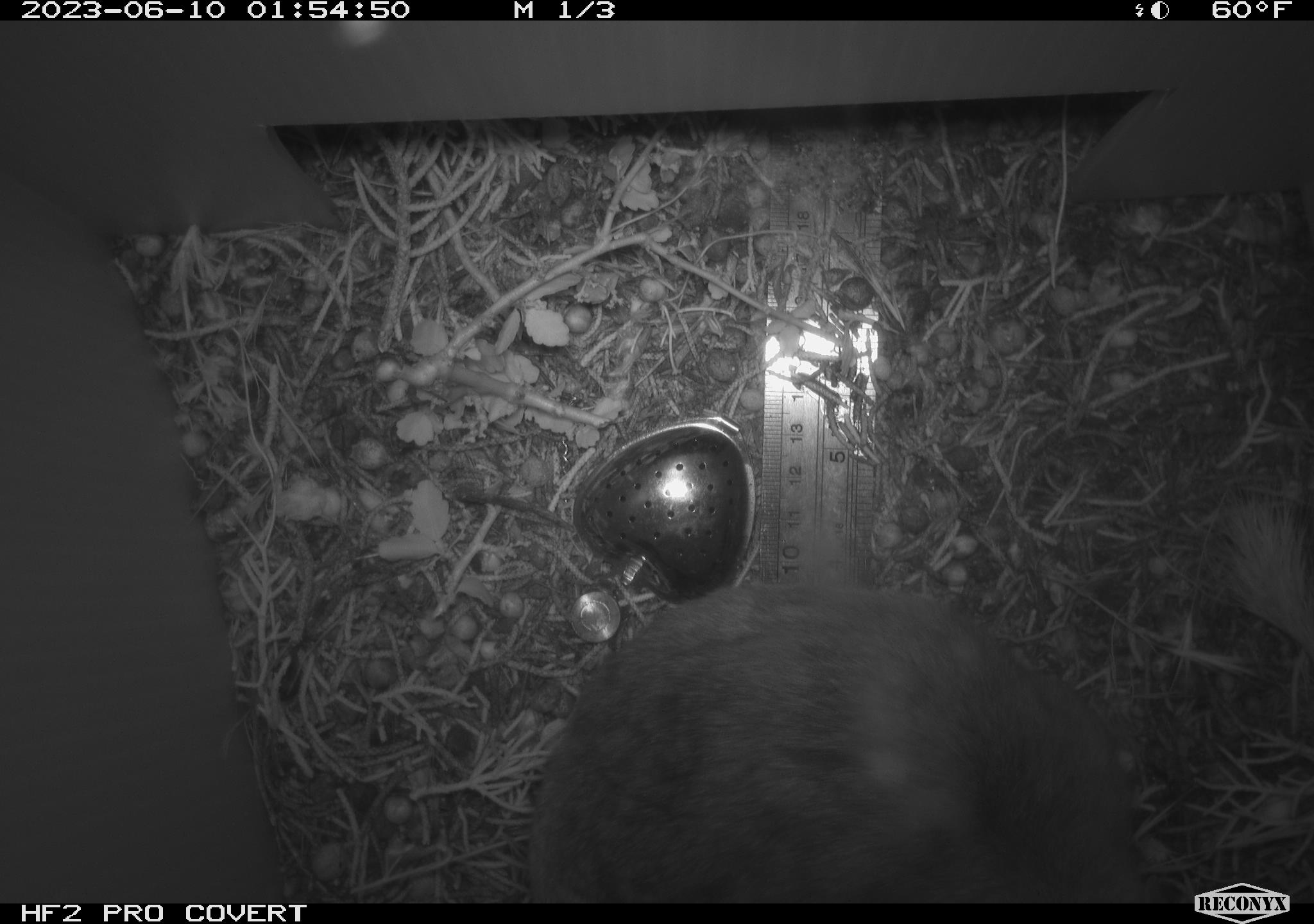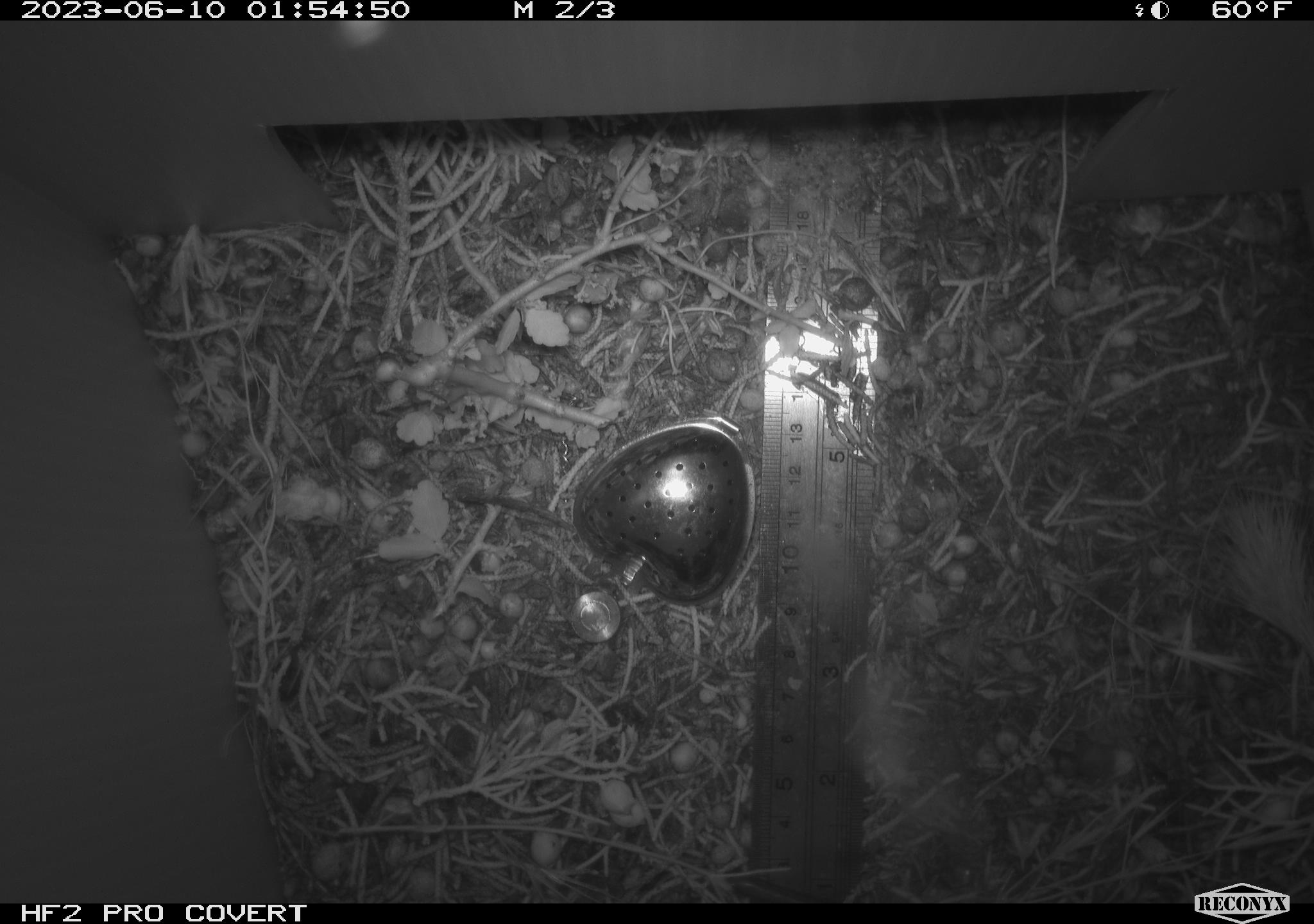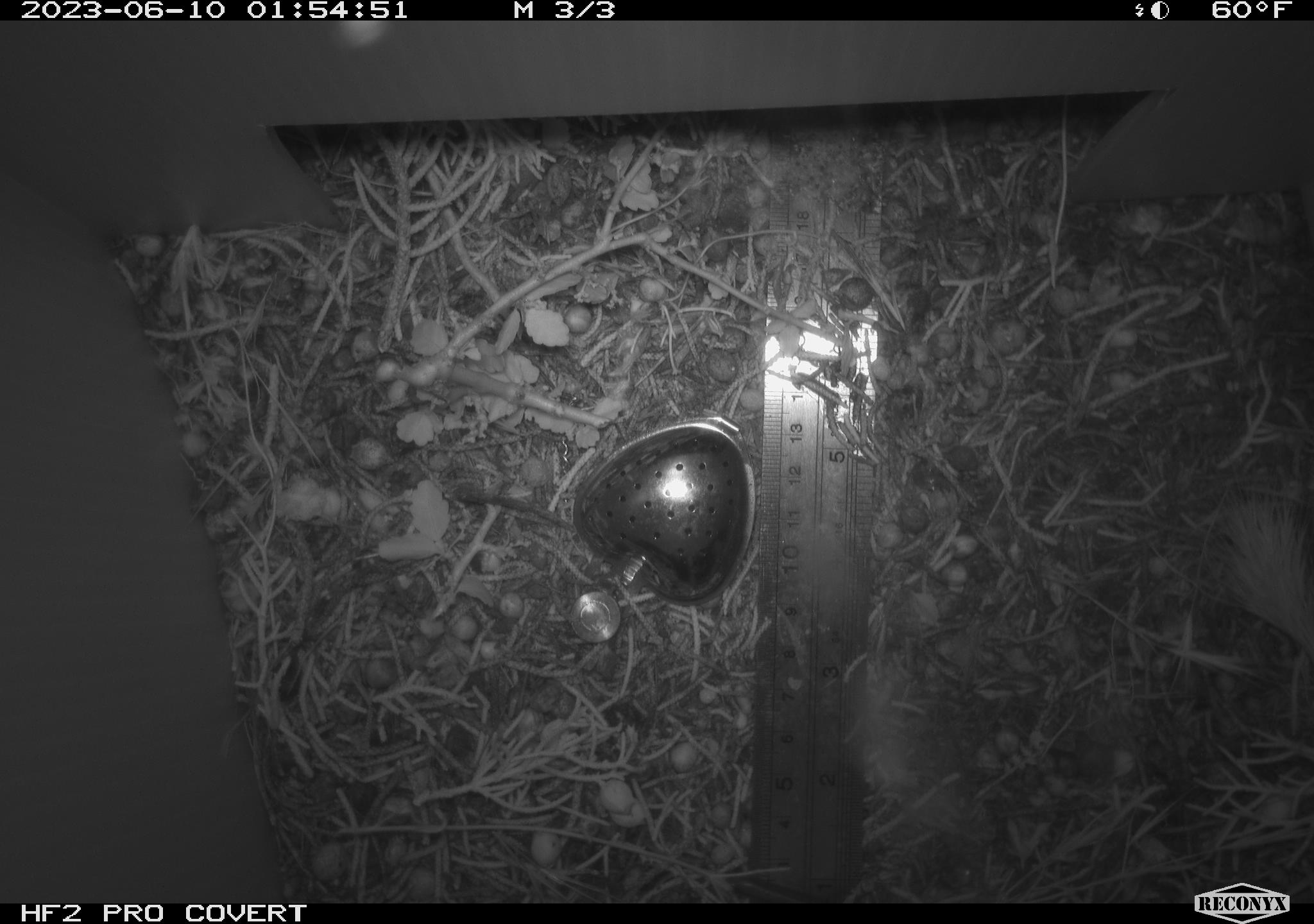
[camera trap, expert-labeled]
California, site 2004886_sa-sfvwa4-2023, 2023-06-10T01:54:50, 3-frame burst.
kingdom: Animalia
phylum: Chordata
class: Mammalia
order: Rodentia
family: Cricetidae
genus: Neotoma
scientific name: Neotoma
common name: pack rat or woodrat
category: neotoma species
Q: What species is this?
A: Neotoma species (pack rat or woodrat) (Neotoma).